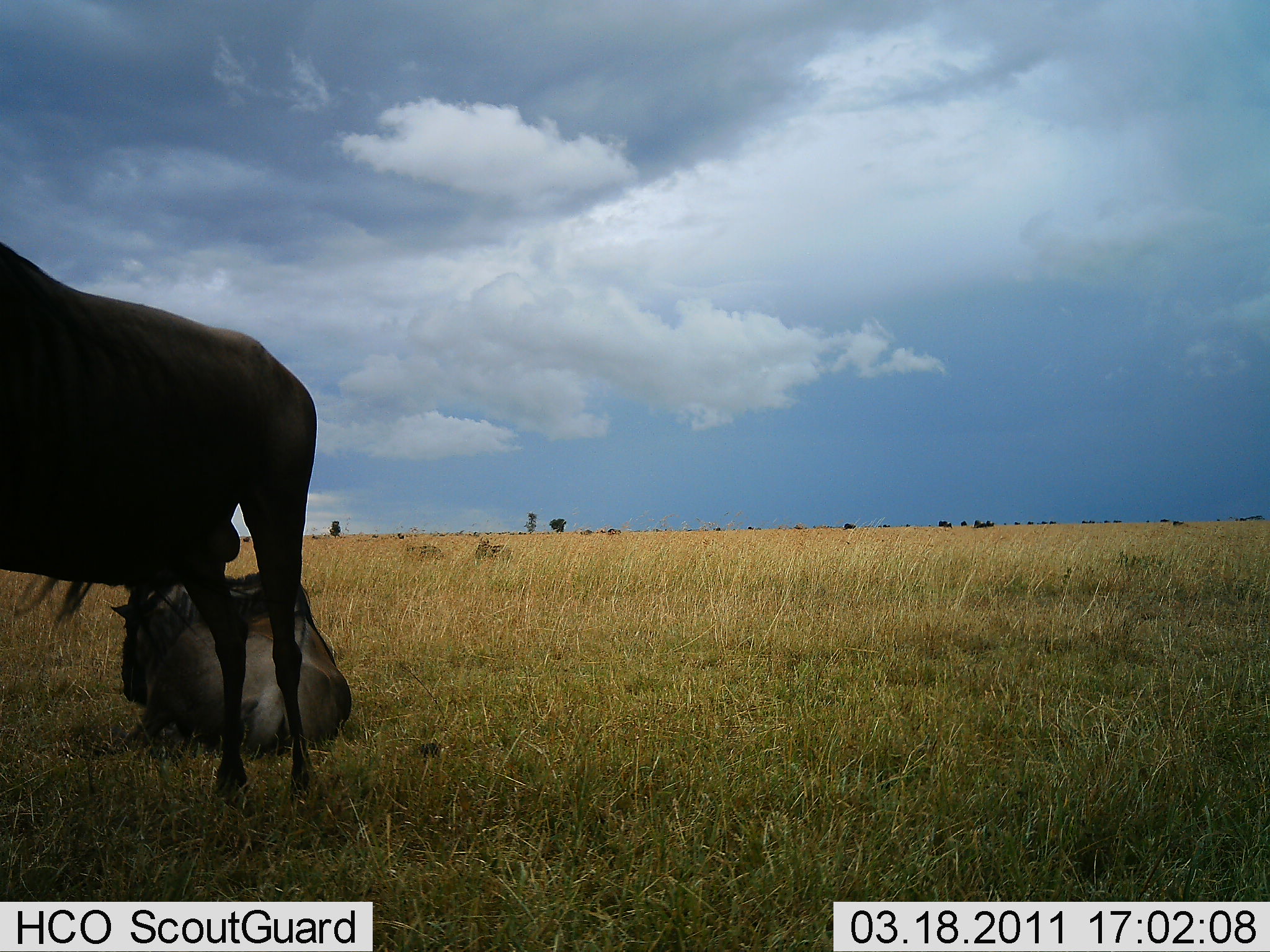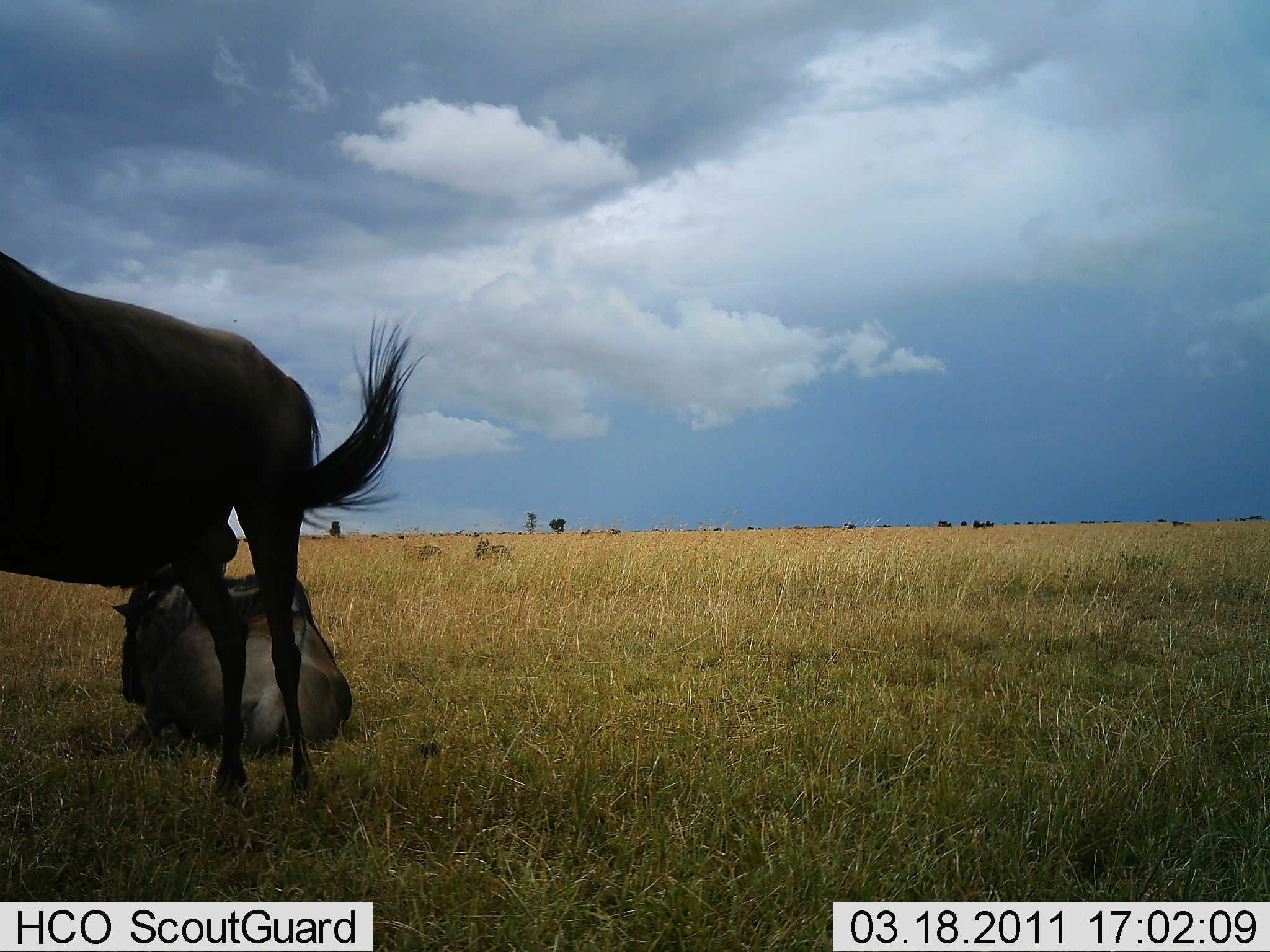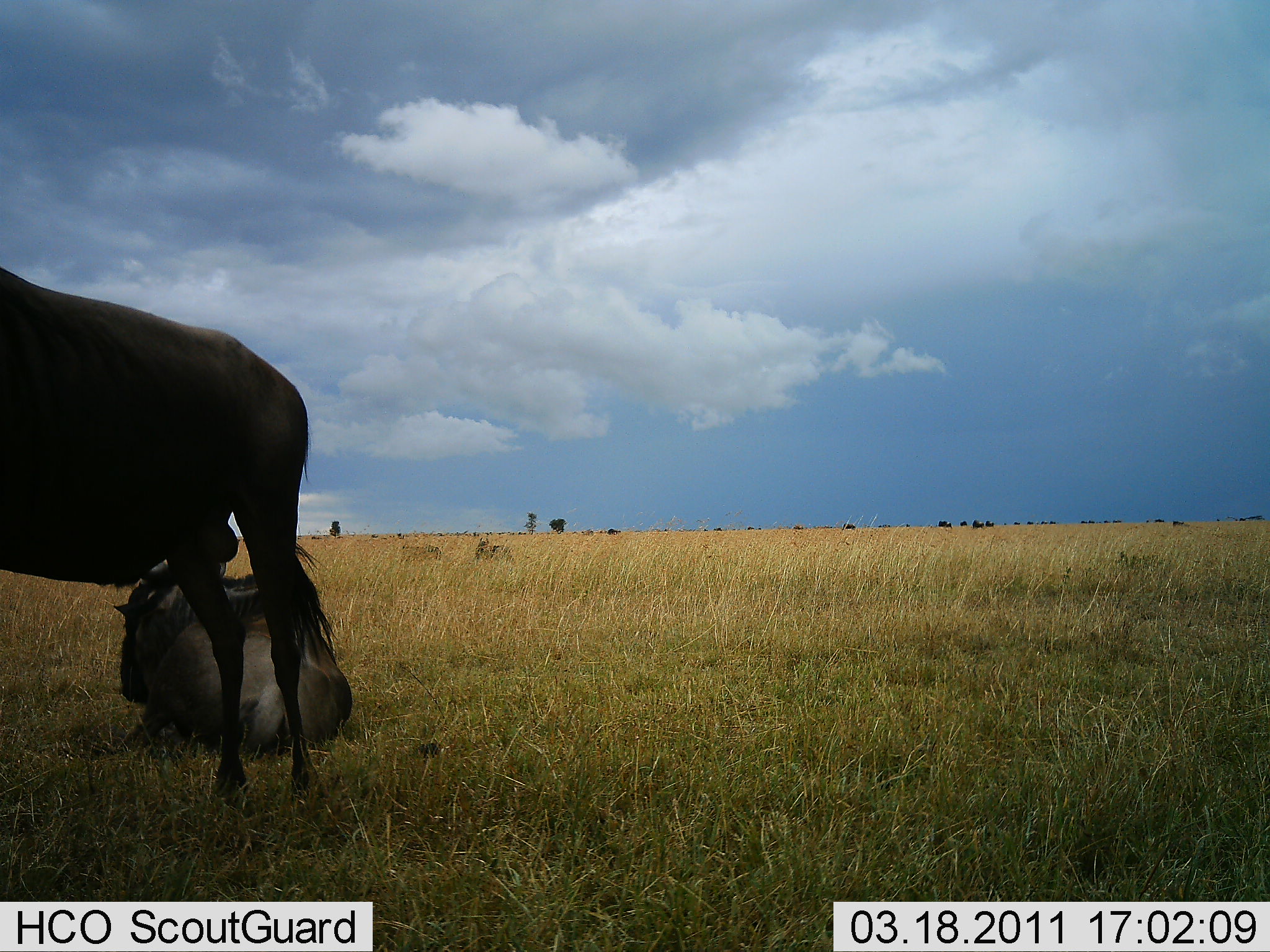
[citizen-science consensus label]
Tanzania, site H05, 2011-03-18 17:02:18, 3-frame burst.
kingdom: Animalia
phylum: Chordata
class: Mammalia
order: Artiodactyla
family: Bovidae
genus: Connochaetes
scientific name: Connochaetes taurinus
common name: blue wildebeest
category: wildebeest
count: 2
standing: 91%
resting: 82%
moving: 0%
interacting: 0%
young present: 0%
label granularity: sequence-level